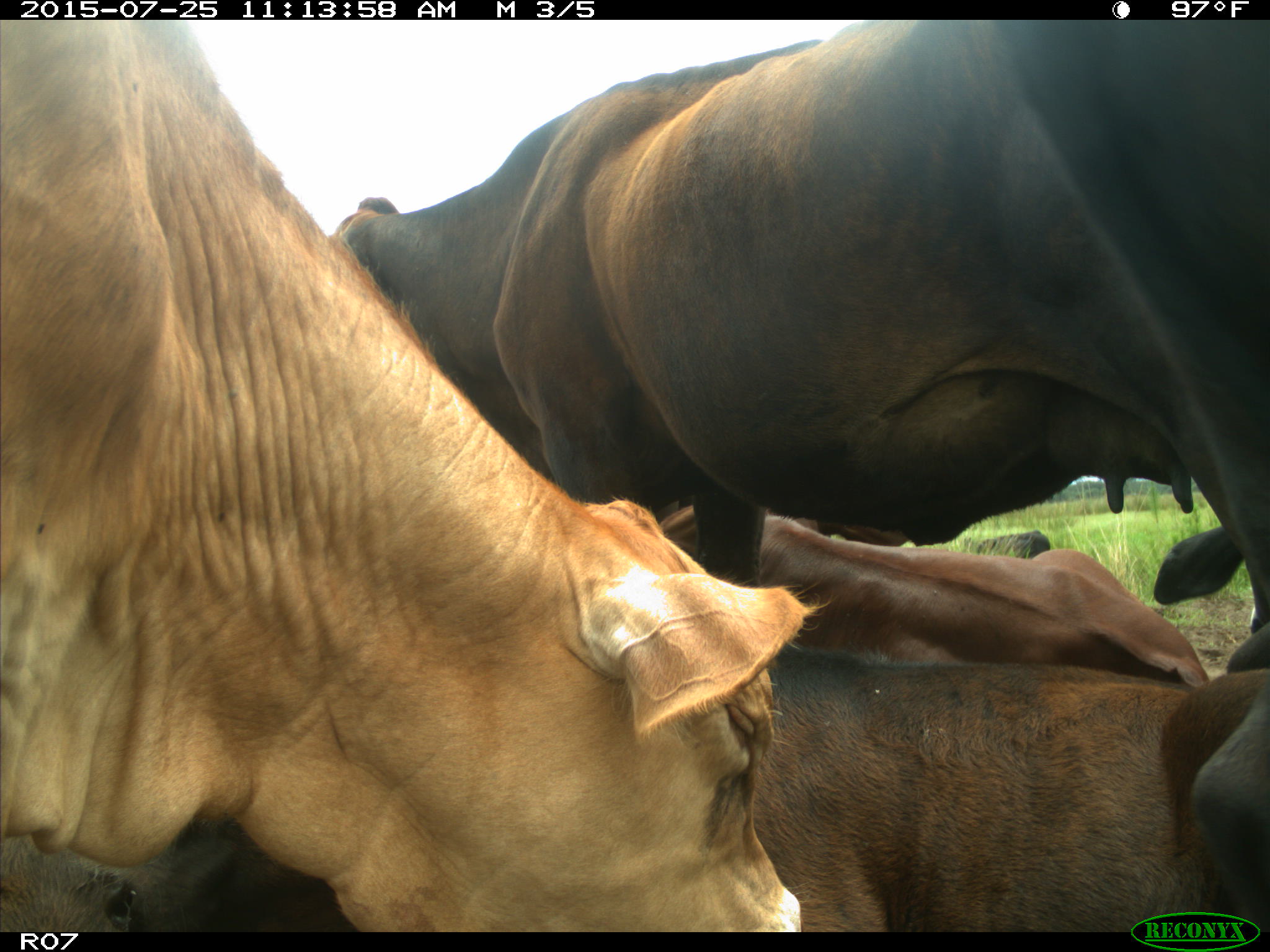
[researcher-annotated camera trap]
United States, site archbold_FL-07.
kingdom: Animalia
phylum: Chordata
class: Mammalia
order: Artiodactyla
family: Bovidae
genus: Bos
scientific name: Bos taurus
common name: domestic cow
Bos taurus (domestic cow).